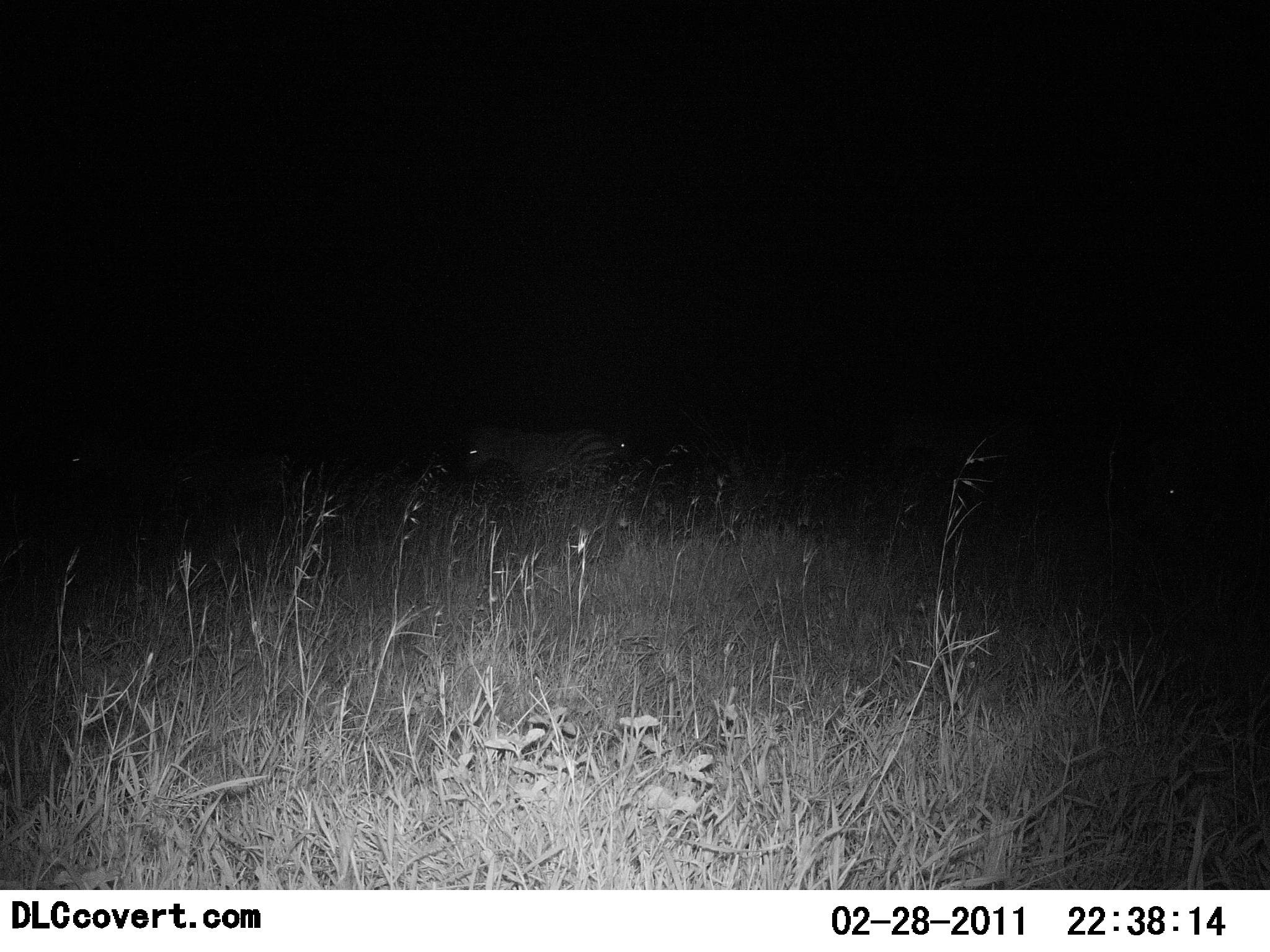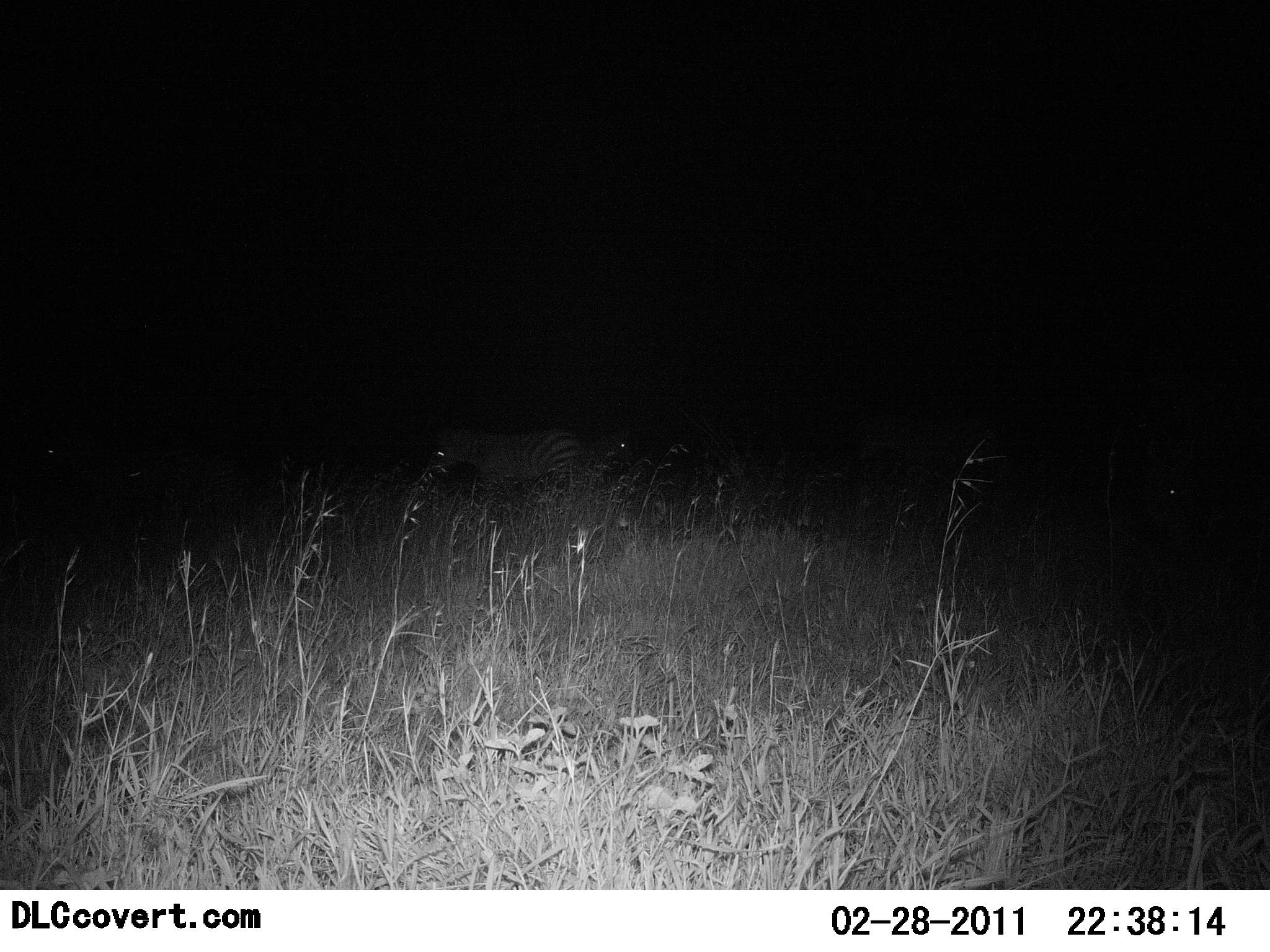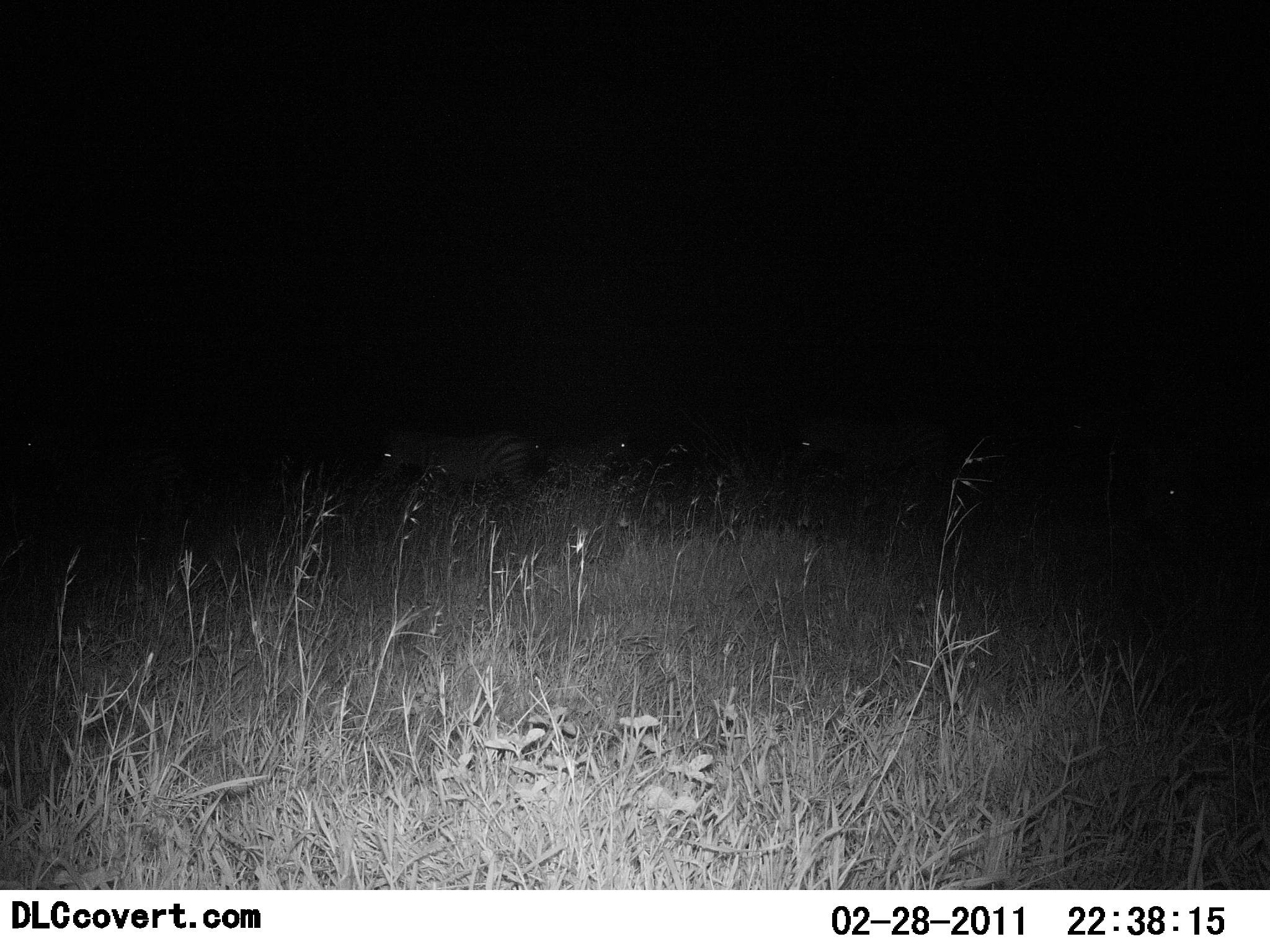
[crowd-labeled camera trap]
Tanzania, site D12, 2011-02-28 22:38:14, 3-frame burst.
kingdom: Animalia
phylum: Chordata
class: Mammalia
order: Perissodactyla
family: Equidae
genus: Equus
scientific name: Equus quagga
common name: plains zebra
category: zebra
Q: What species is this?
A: Zebra (plains zebra) (Equus quagga).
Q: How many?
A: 3.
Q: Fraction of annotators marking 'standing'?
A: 20%.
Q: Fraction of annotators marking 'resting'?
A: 10%.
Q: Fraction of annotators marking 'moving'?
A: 90%.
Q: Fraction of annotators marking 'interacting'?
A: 0%.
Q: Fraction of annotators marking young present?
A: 0%.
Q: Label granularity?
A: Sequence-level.